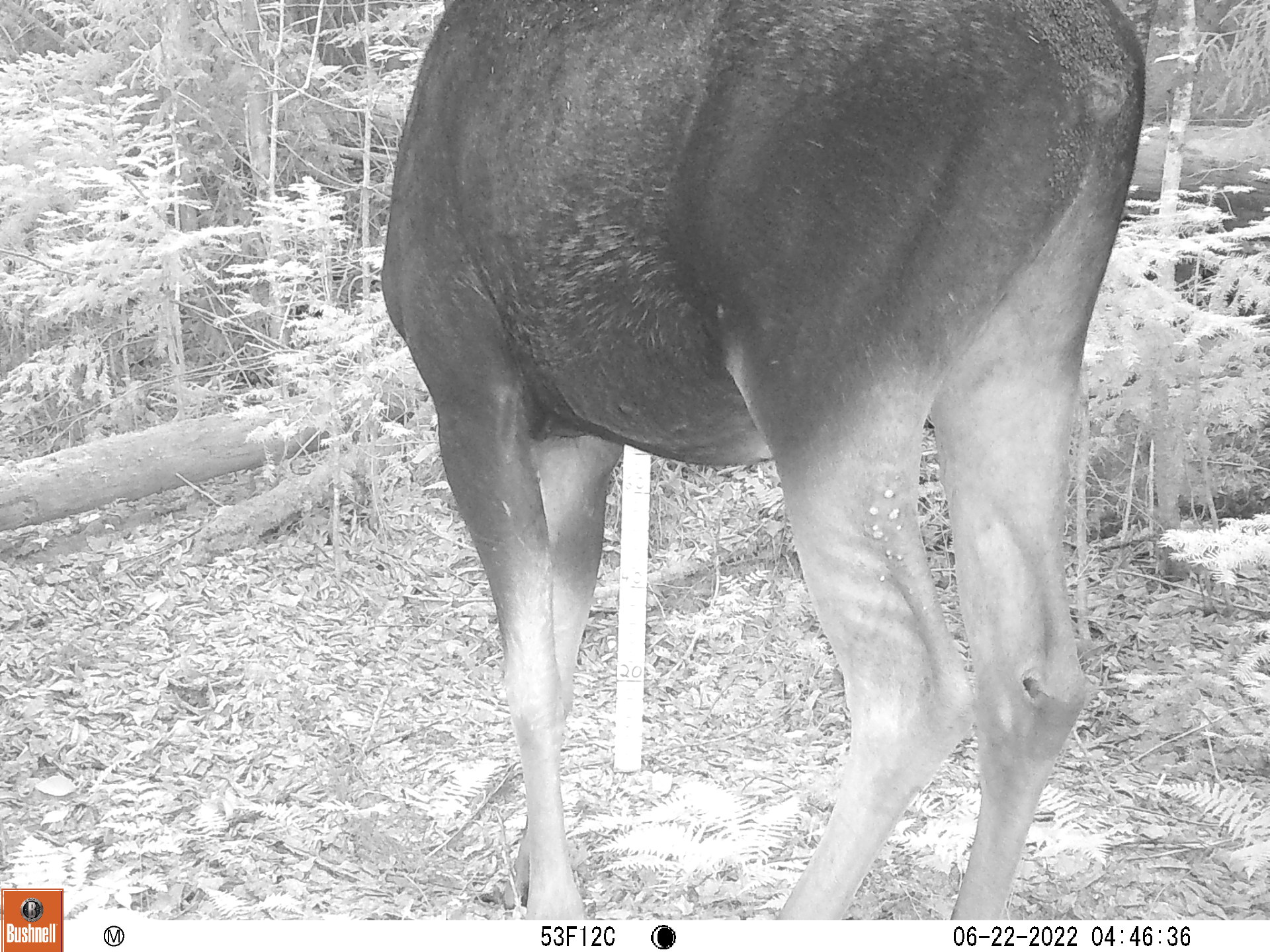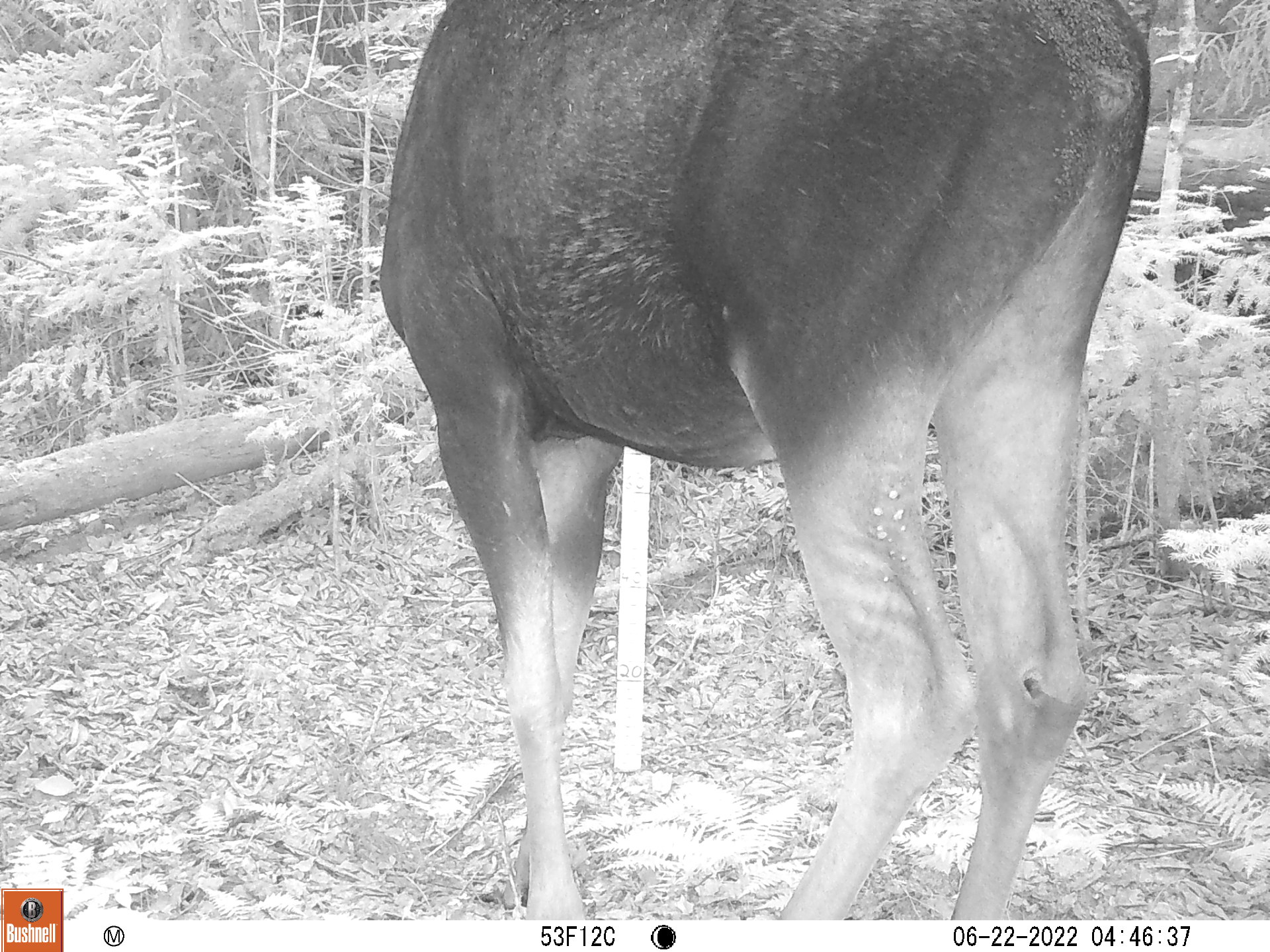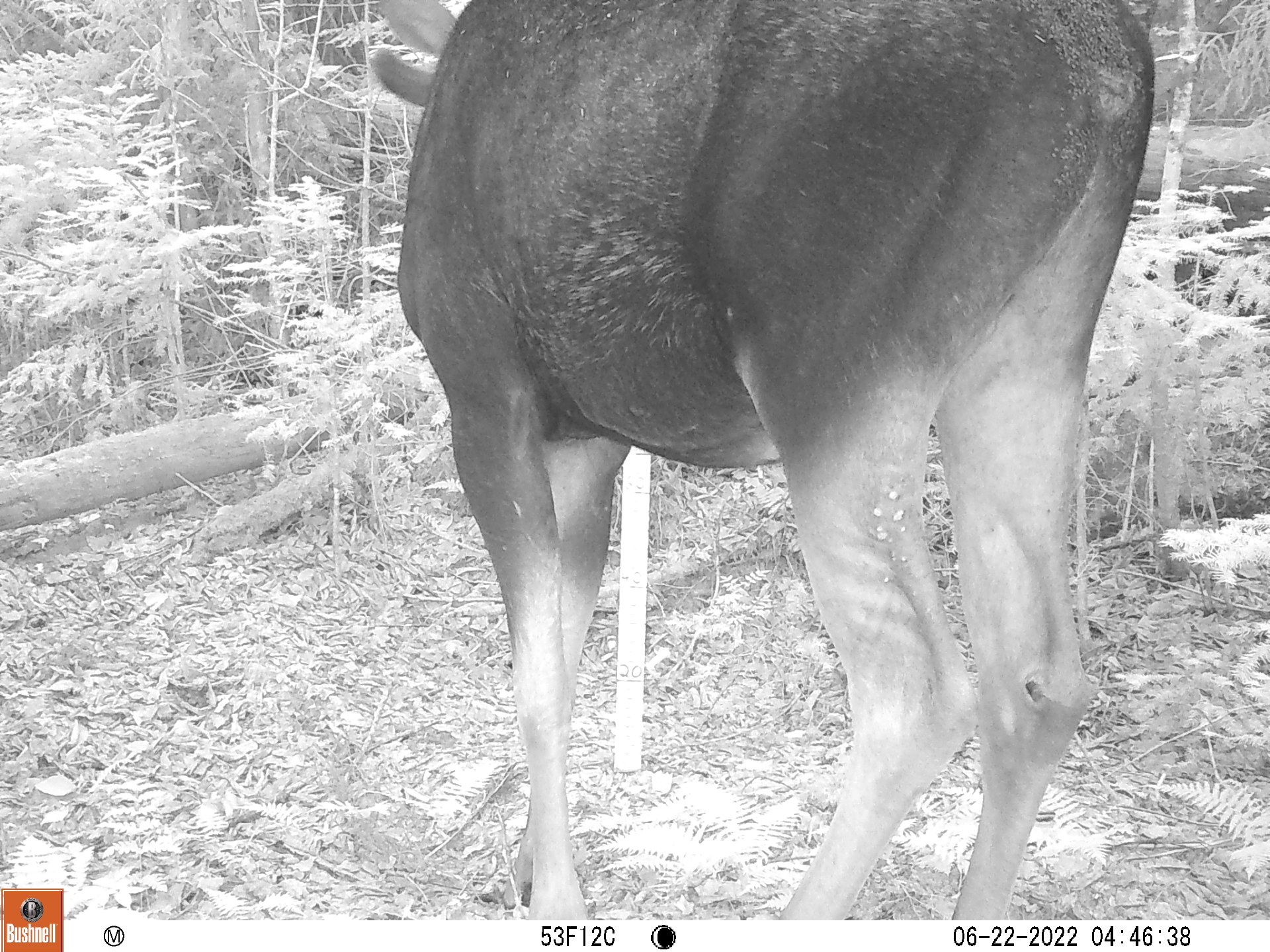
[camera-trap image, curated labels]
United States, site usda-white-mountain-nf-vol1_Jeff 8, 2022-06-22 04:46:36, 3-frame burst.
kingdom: Animalia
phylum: Chordata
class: Mammalia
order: Artiodactyla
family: Cervidae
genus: Alces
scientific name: Alces alces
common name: moose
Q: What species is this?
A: Moose (Alces alces).